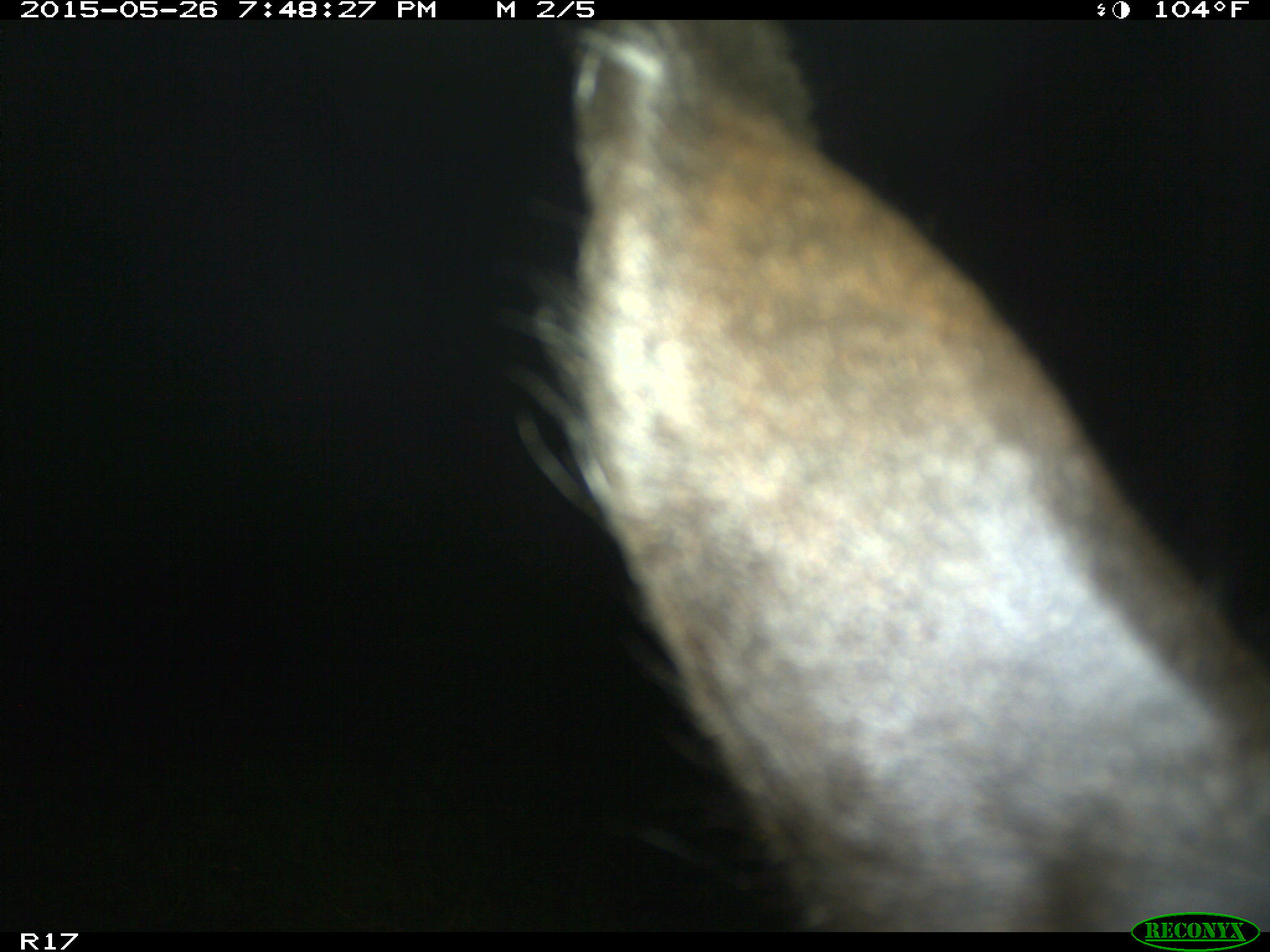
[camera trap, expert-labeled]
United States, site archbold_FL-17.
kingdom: Animalia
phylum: Chordata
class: Mammalia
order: Artiodactyla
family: Bovidae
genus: Bos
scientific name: Bos taurus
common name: domestic cow